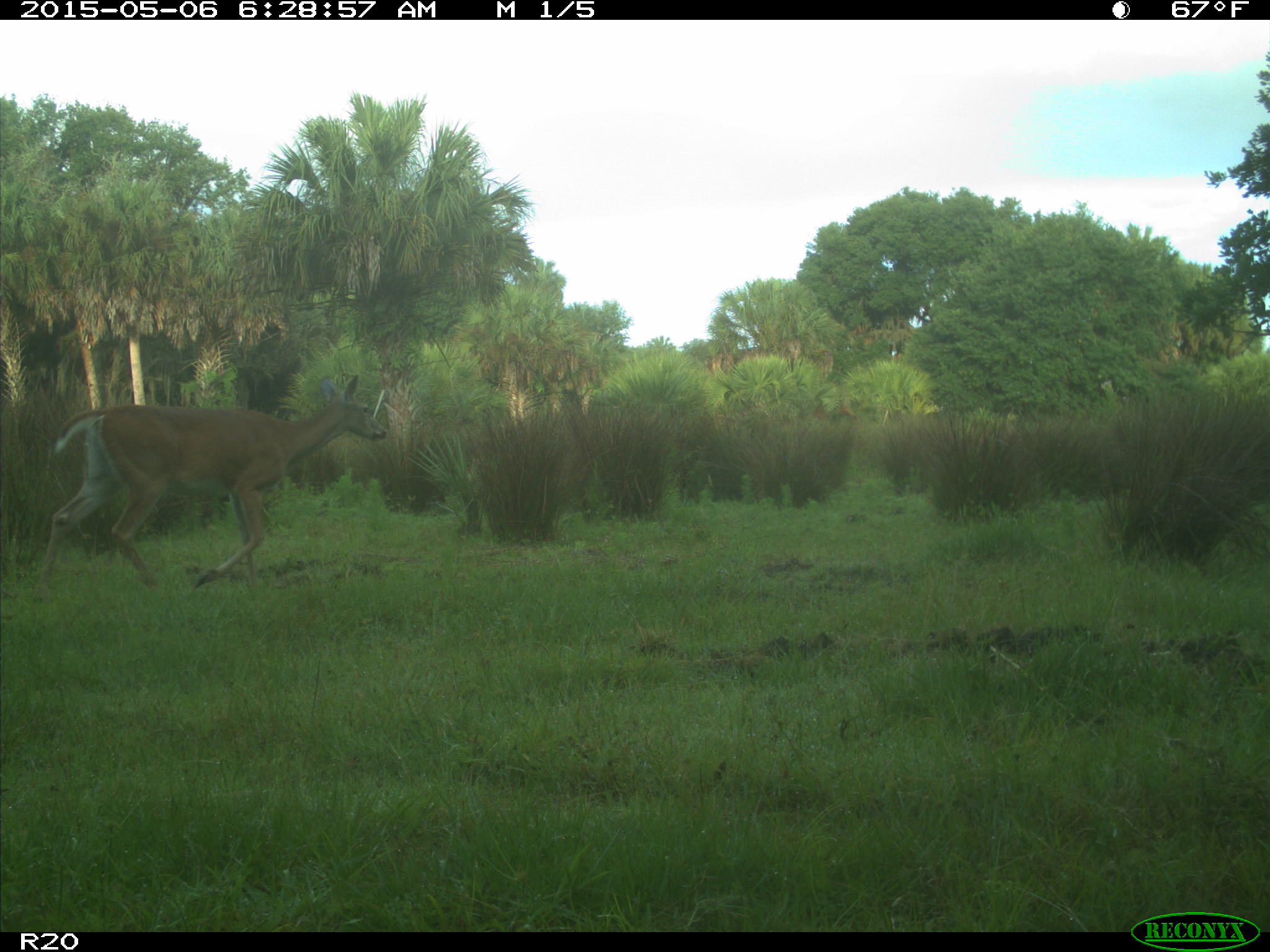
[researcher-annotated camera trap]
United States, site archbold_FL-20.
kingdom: Animalia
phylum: Chordata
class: Mammalia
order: Artiodactyla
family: Cervidae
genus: Odocoileus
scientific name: Odocoileus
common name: deer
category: unidentified deer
Unidentified deer (deer) (Odocoileus).